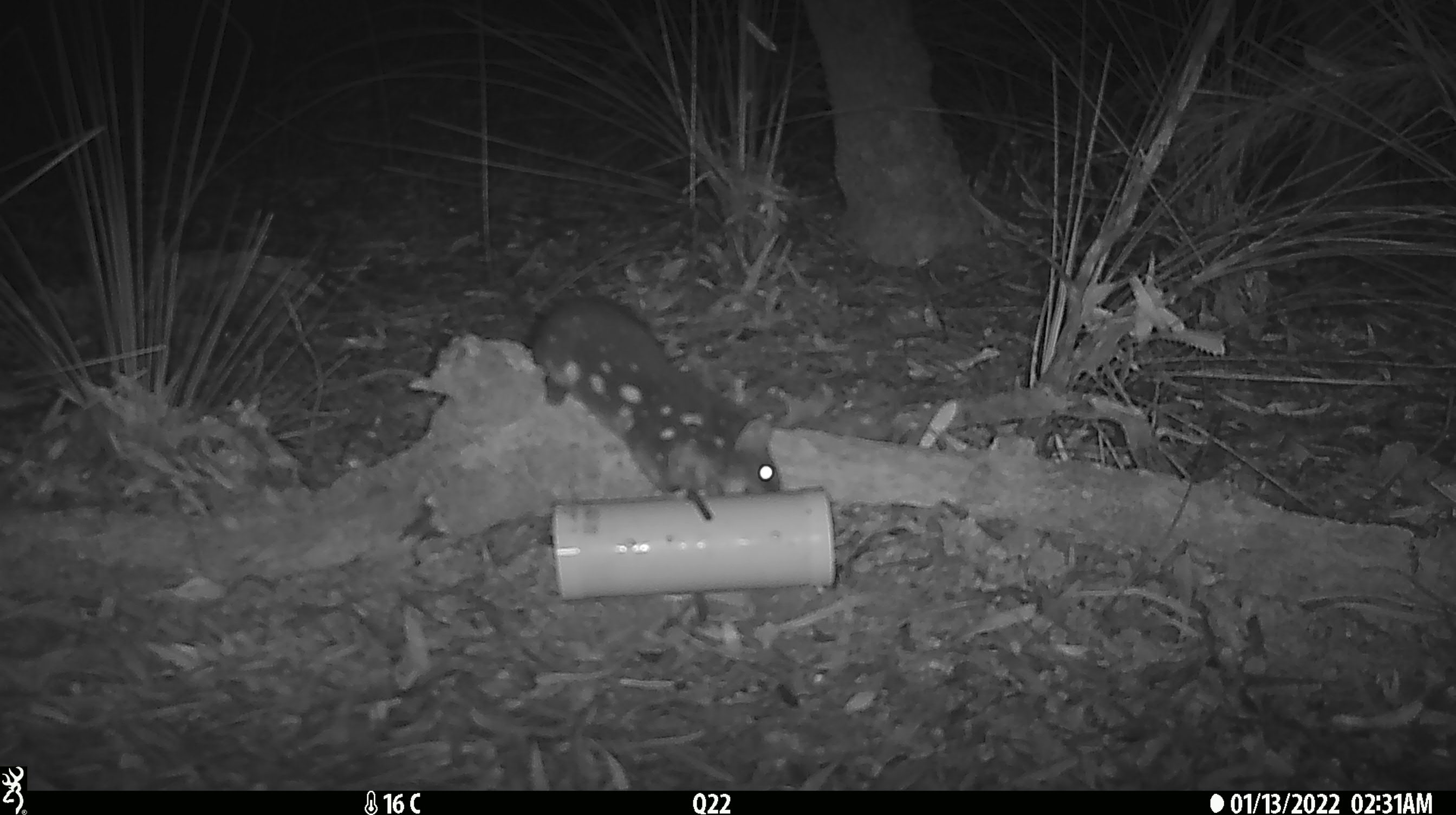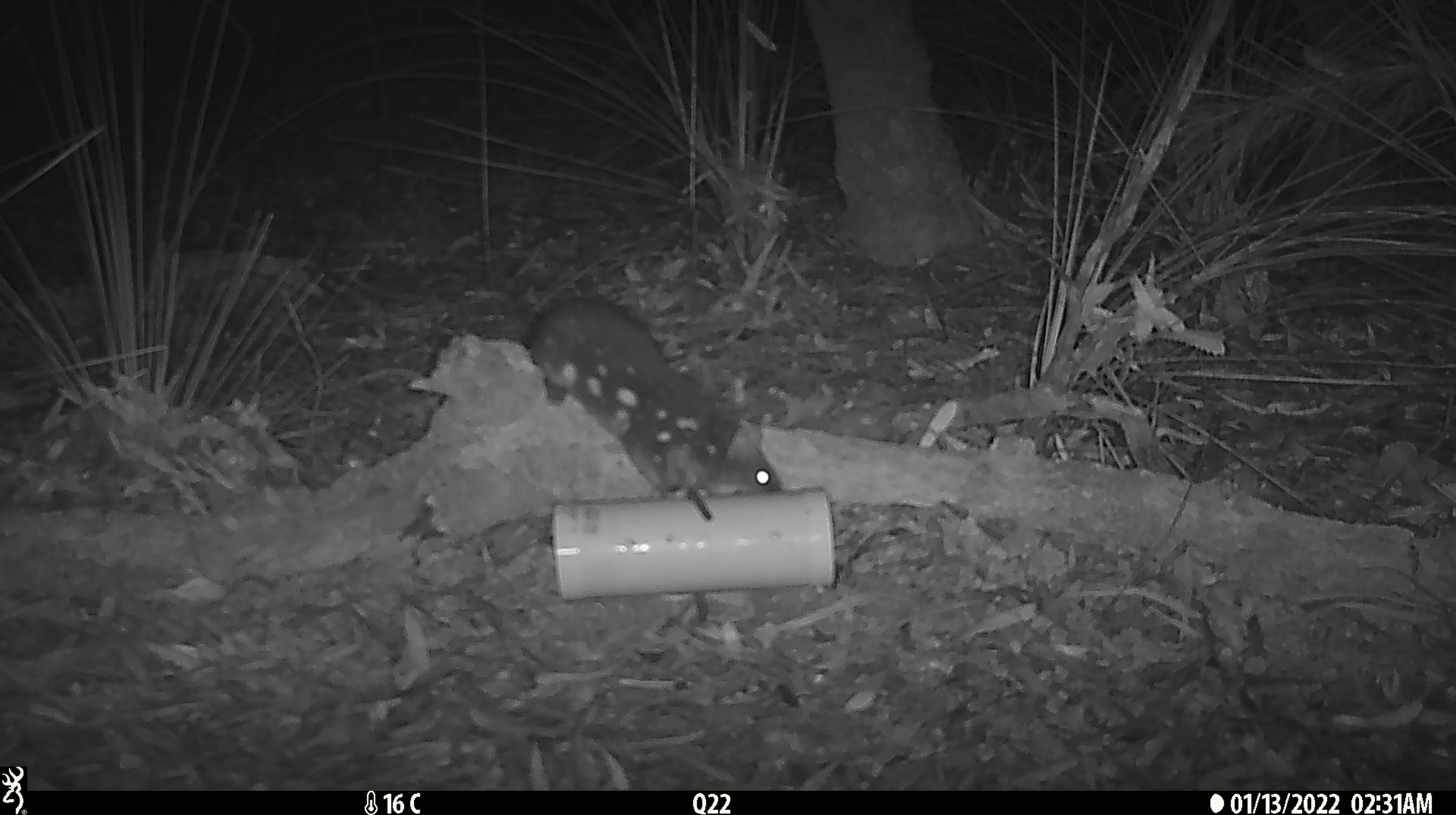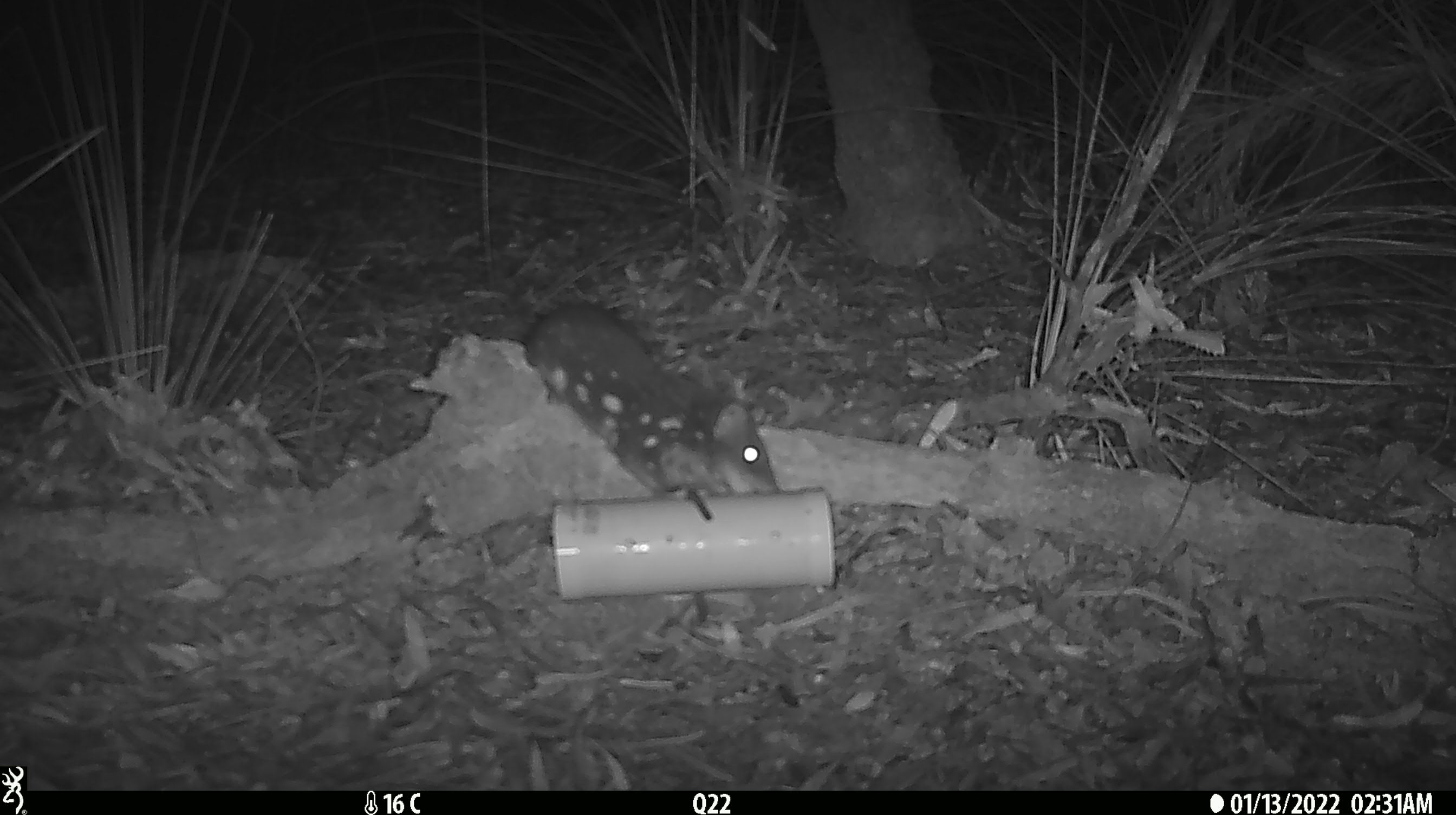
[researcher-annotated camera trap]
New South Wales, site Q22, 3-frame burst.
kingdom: Animalia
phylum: Chordata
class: Mammalia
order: Dasyuromorphia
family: Dasyuridae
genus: Dasyurus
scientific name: Dasyurus maculatus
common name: spotted-tailed quoll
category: quoll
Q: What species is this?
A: Quoll (spotted-tailed quoll) (Dasyurus maculatus).